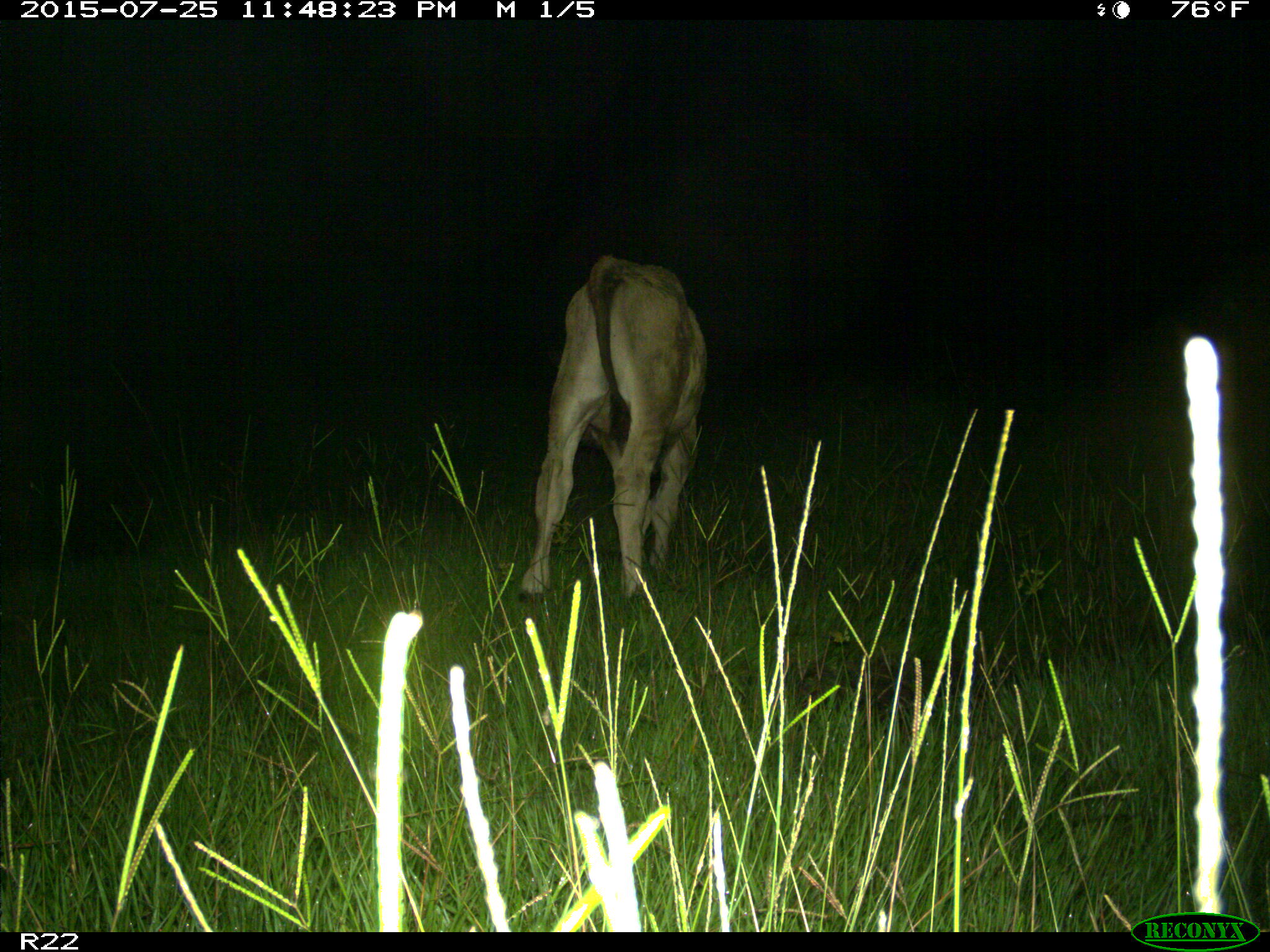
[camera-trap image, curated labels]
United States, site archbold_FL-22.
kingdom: Animalia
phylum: Chordata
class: Mammalia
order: Artiodactyla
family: Bovidae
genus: Bos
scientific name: Bos taurus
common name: domestic cow